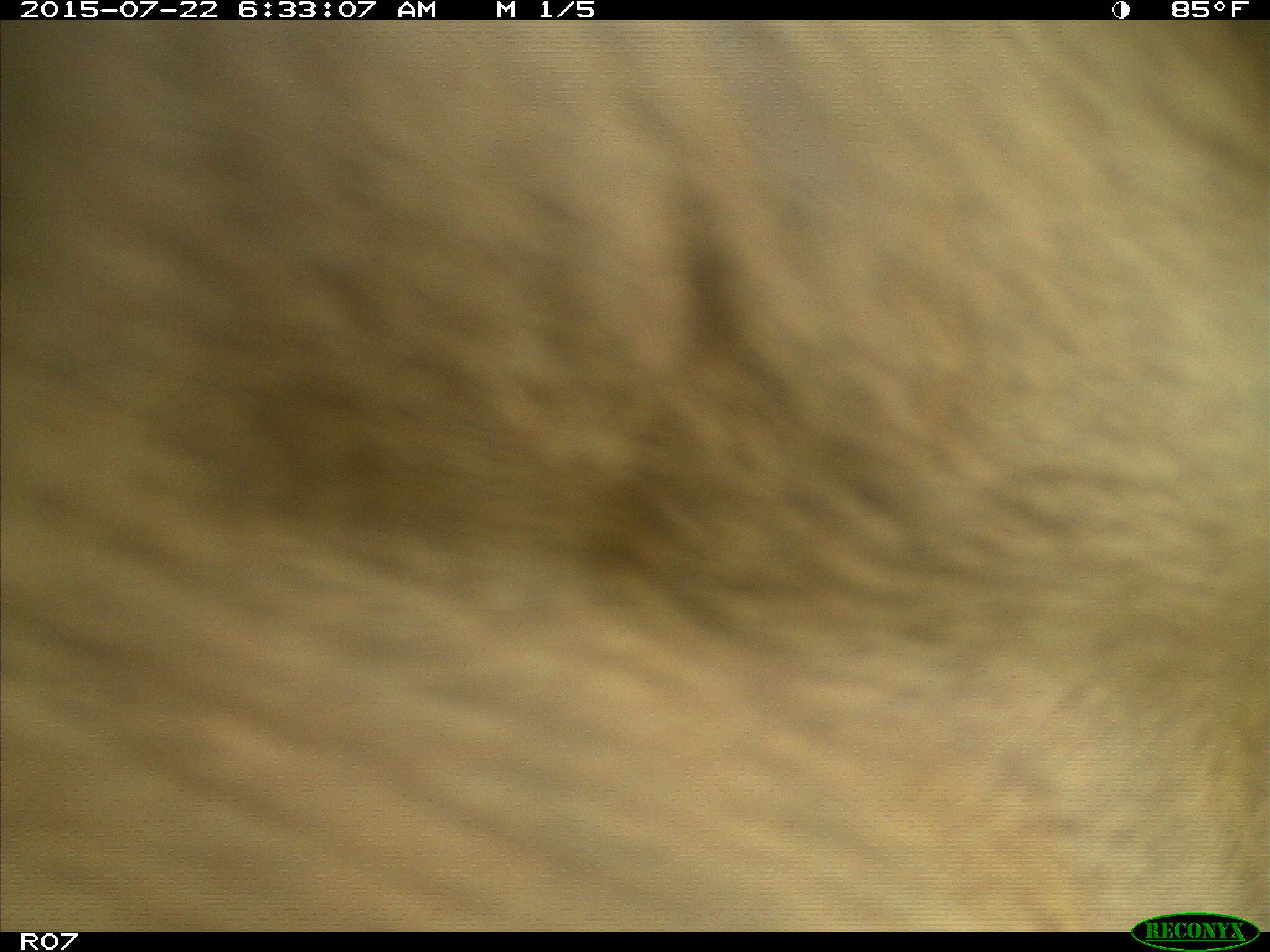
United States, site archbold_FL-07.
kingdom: Animalia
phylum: Chordata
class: Mammalia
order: Artiodactyla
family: Cervidae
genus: Odocoileus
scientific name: Odocoileus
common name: deer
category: unidentified deer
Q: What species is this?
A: Unidentified deer (deer) (Odocoileus).